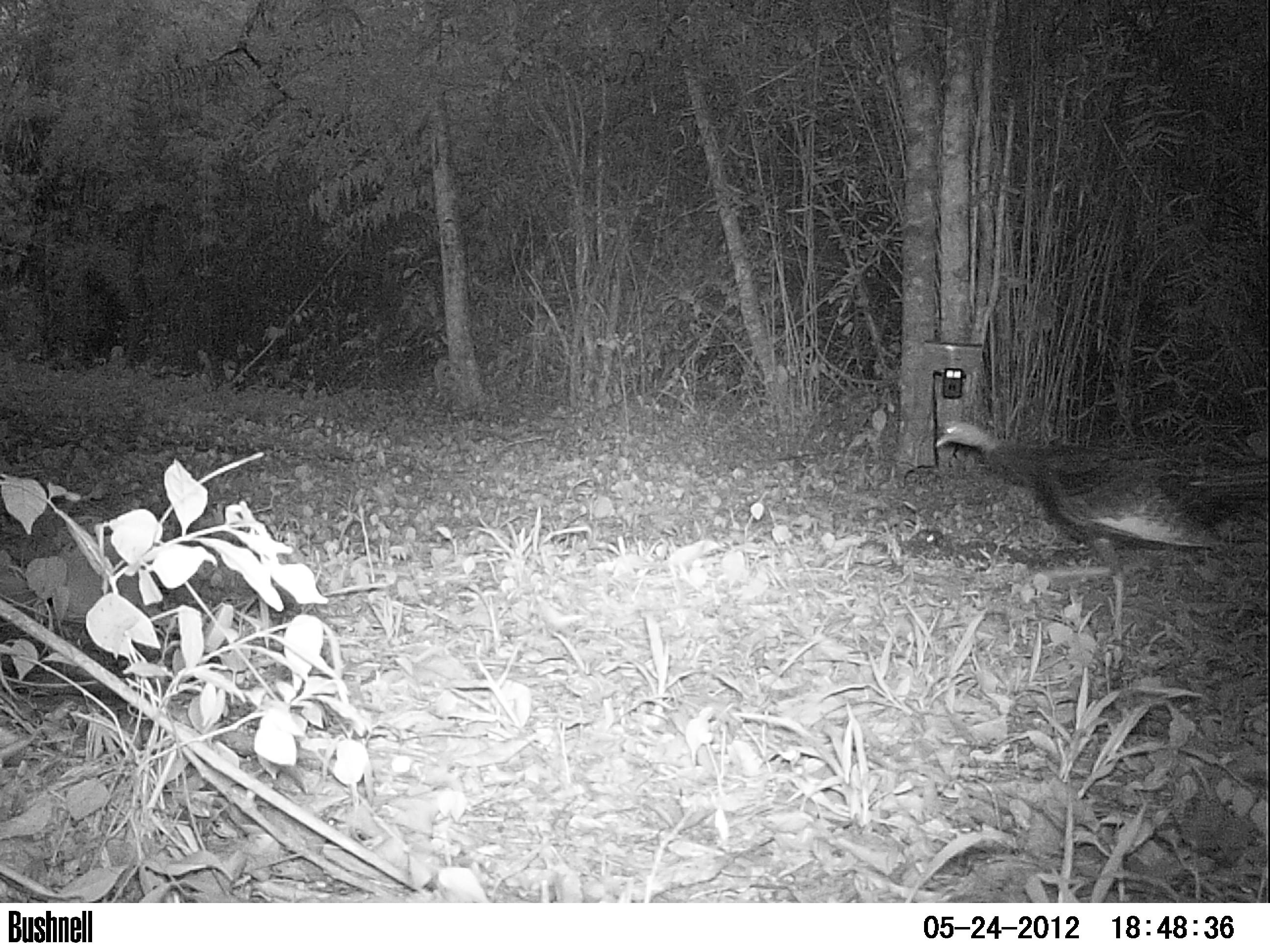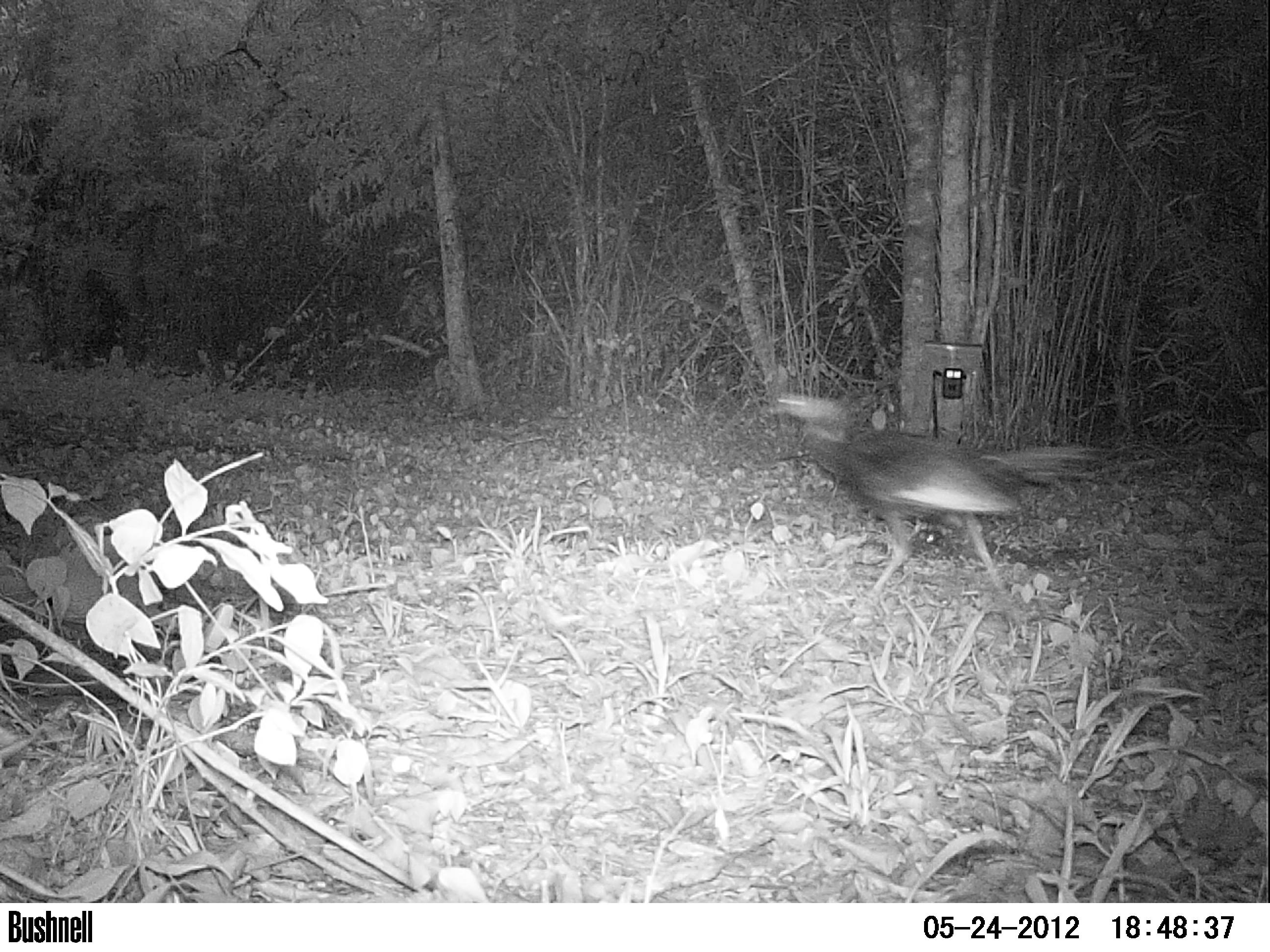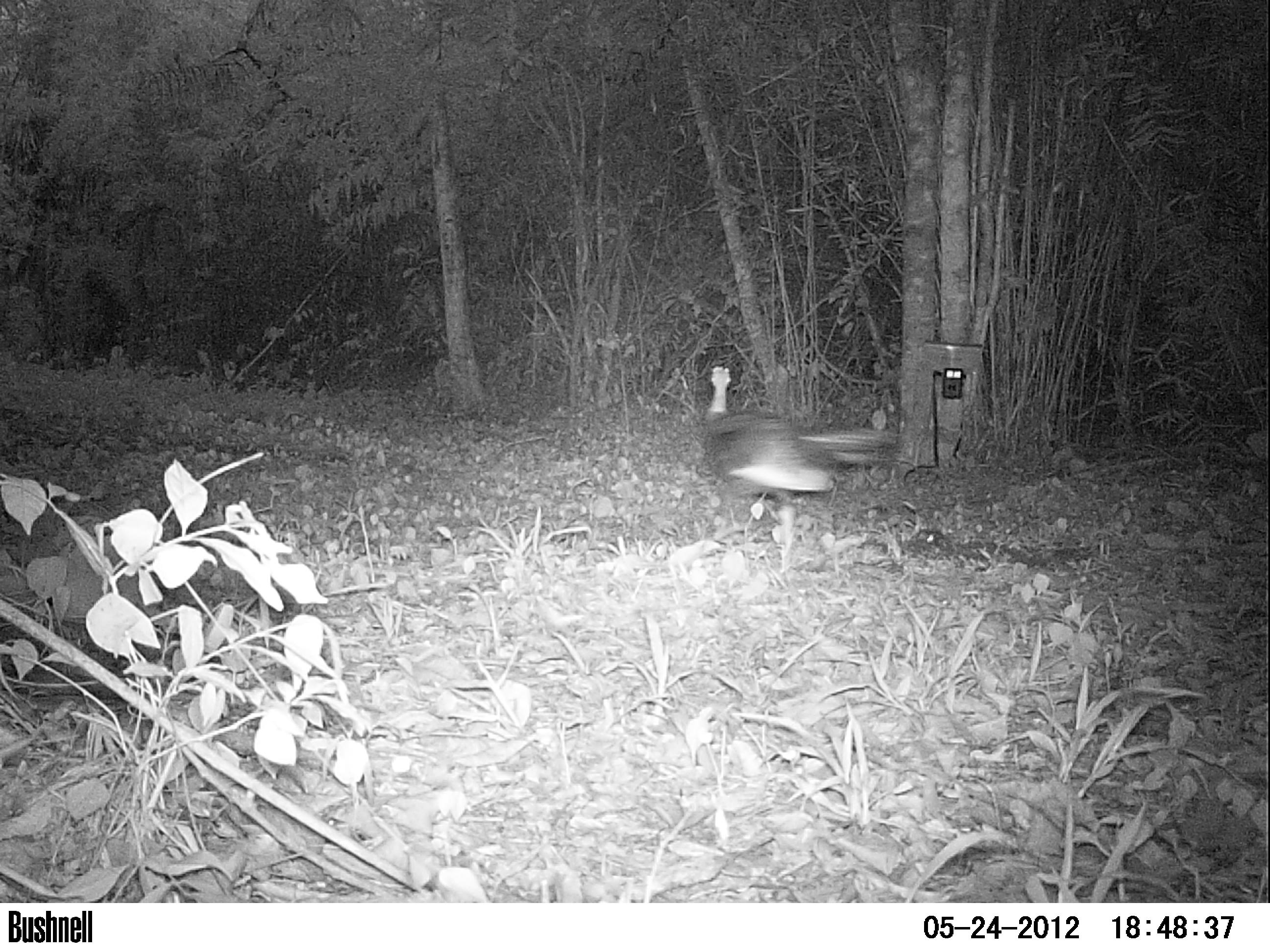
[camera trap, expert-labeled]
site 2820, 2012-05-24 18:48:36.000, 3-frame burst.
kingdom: Animalia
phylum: Chordata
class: Aves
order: Galliformes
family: Phasianidae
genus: Meleagris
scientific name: Meleagris ocellata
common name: ocellated turkey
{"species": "Meleagris ocellata (ocellated turkey)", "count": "1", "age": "adult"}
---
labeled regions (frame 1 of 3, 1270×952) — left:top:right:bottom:
meleagris ocellata: 934:421:1270:642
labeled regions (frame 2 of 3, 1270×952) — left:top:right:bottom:
meleagris ocellata: 766:390:1113:639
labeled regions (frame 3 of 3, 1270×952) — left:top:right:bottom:
meleagris ocellata: 697:363:904:558